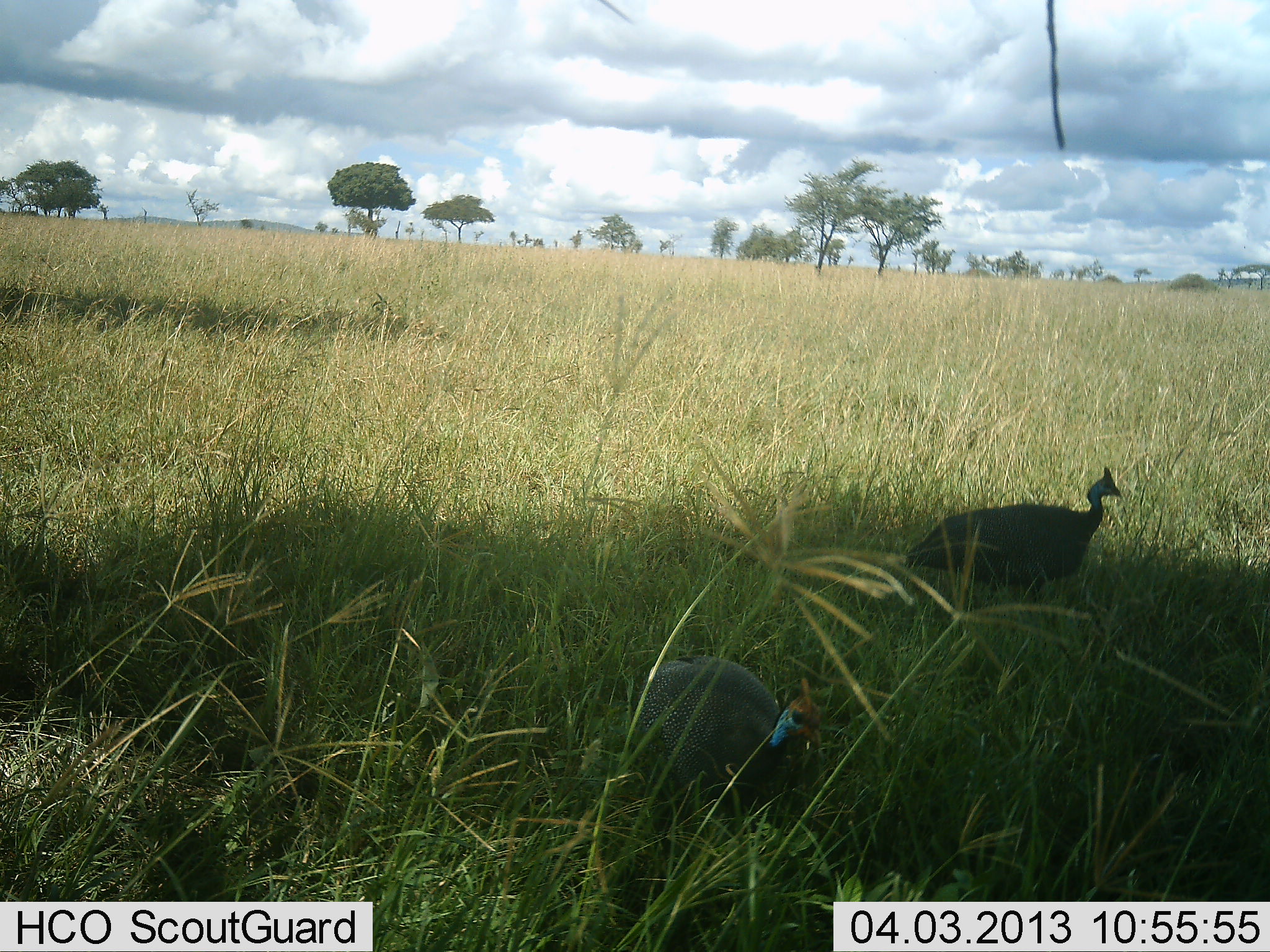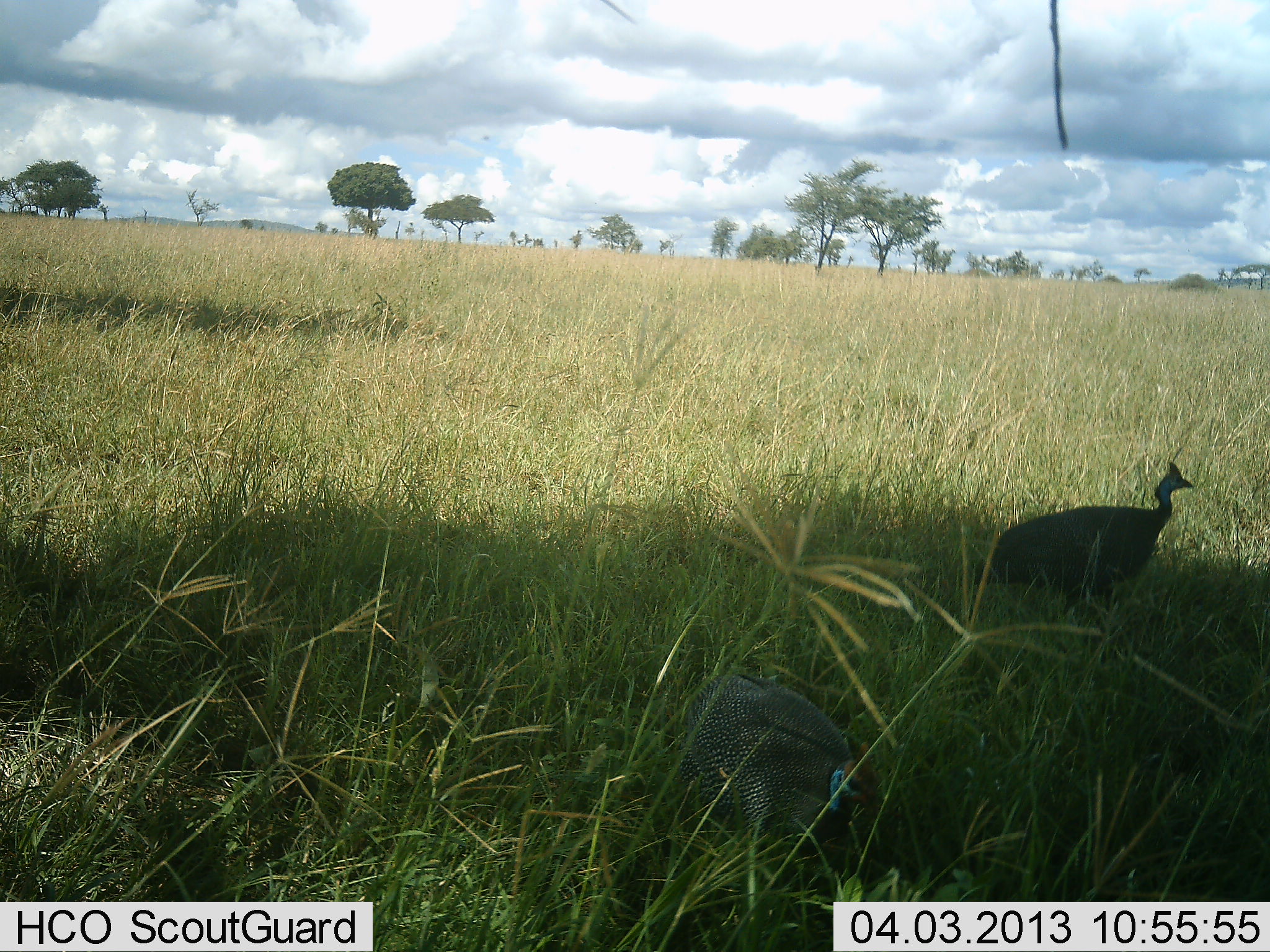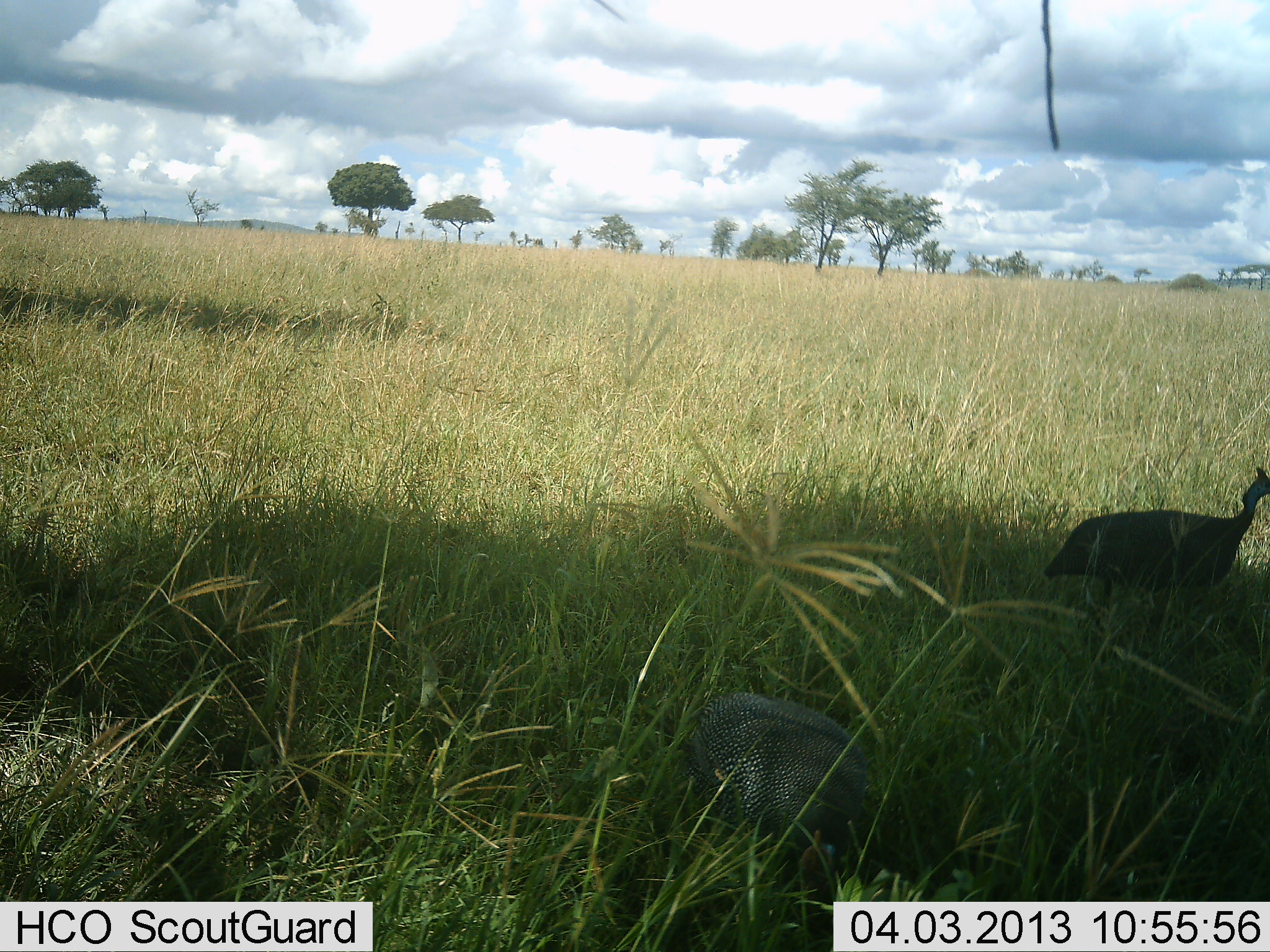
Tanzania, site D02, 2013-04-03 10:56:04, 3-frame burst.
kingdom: Animalia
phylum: Chordata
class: Aves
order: Galliformes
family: Numididae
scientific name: Numididae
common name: guinea fowl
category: guineafowl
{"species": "guineafowl (guinea fowl) (Numididae)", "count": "2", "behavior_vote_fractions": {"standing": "25%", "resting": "6%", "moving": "69%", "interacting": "0%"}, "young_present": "0%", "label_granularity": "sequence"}